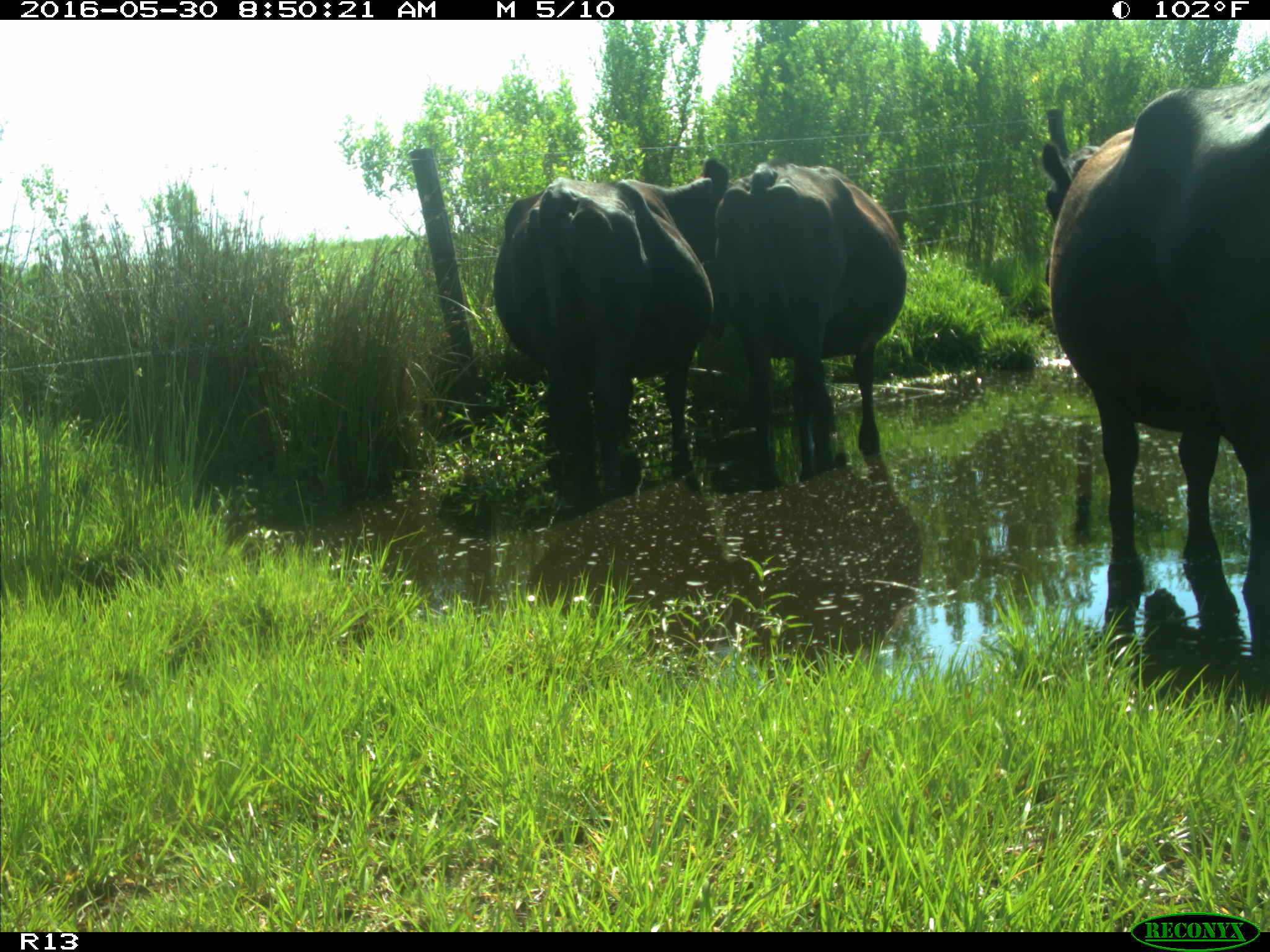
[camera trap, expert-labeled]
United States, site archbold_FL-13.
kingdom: Animalia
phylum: Chordata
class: Mammalia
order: Artiodactyla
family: Bovidae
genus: Bos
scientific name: Bos taurus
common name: domestic cow